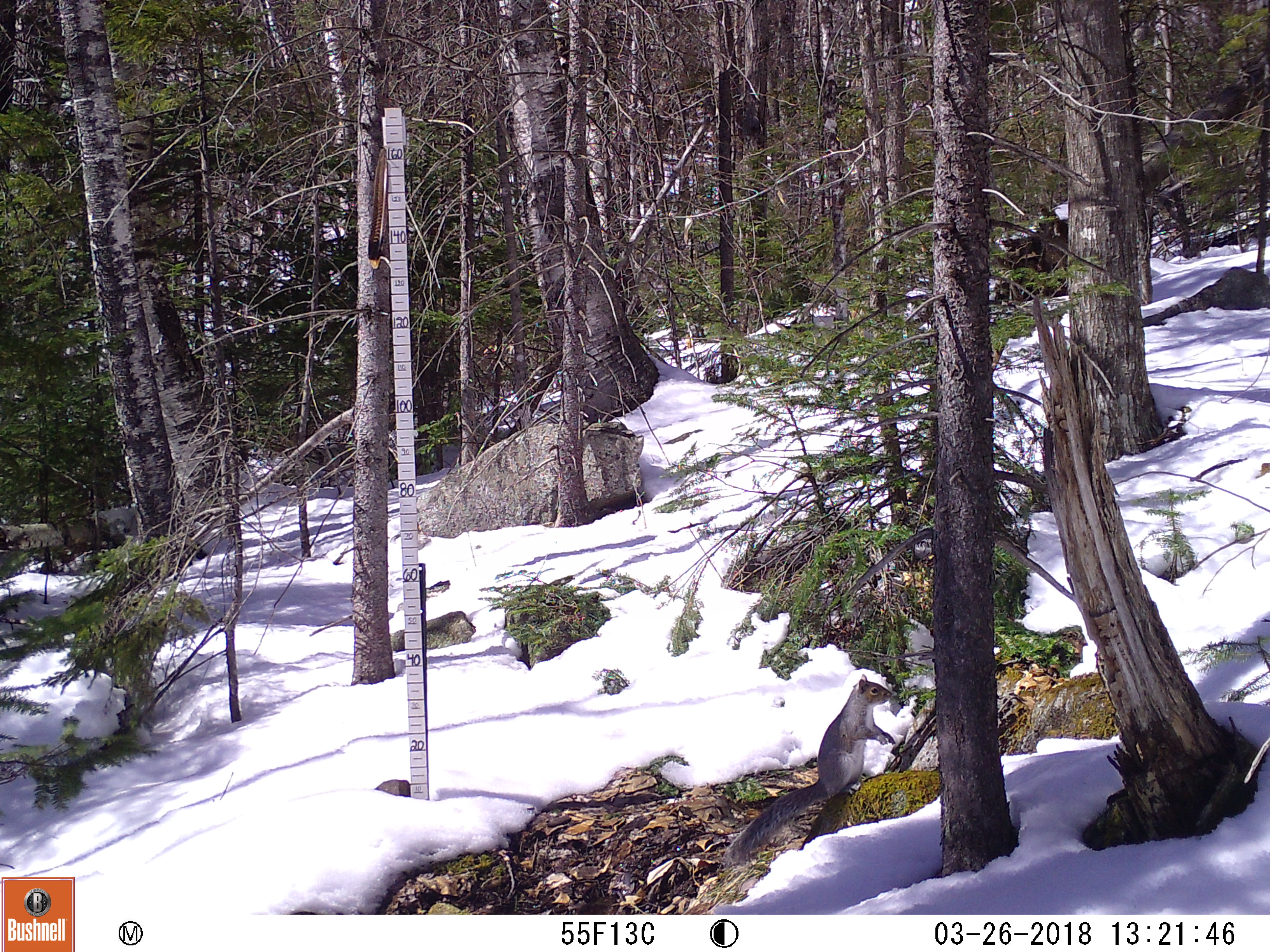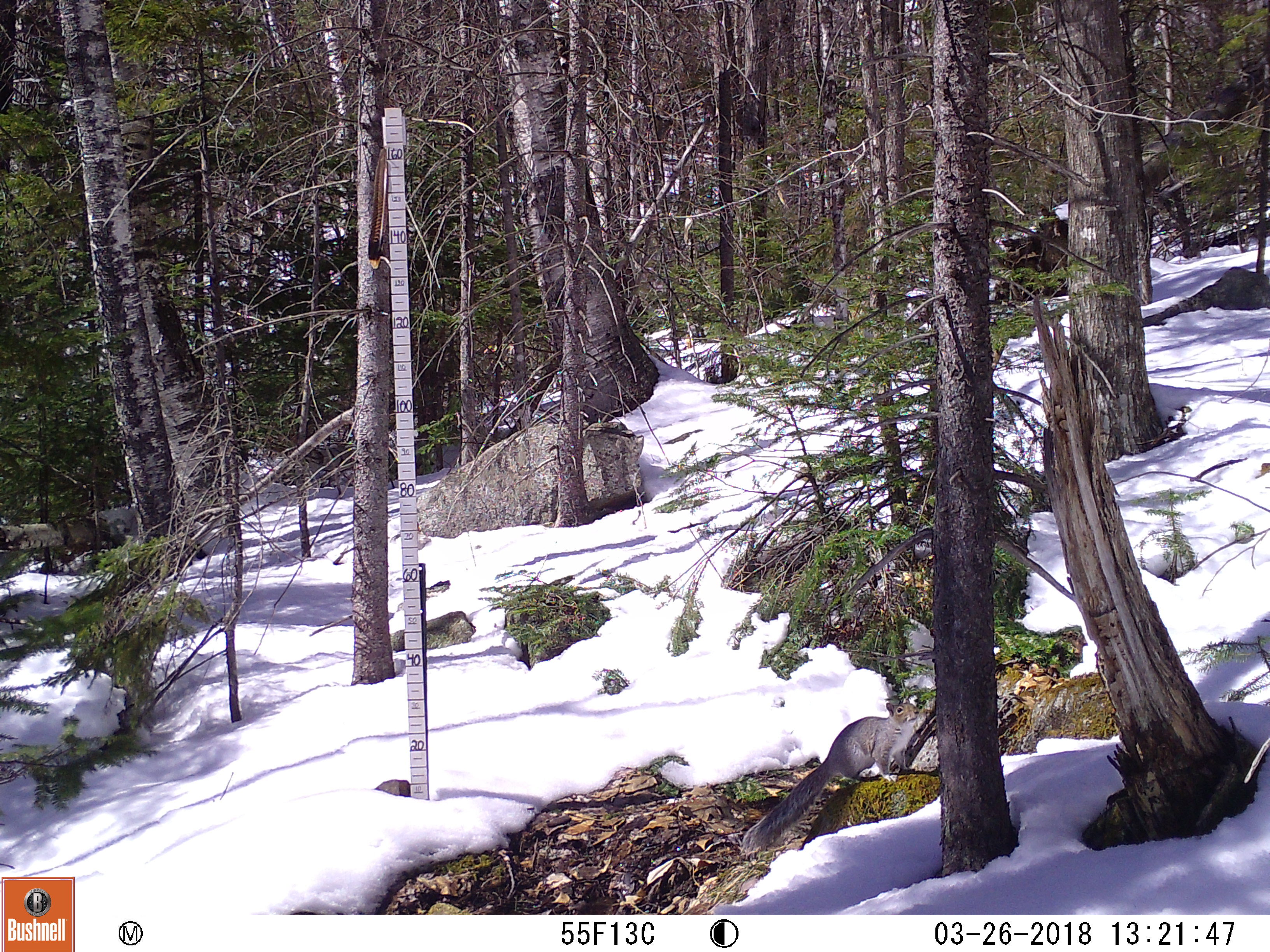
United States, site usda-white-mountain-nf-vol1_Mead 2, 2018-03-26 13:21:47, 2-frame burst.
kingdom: Animalia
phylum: Chordata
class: Mammalia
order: Rodentia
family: Sciuridae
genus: Sciurus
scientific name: Sciurus carolinensis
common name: gray squirrel